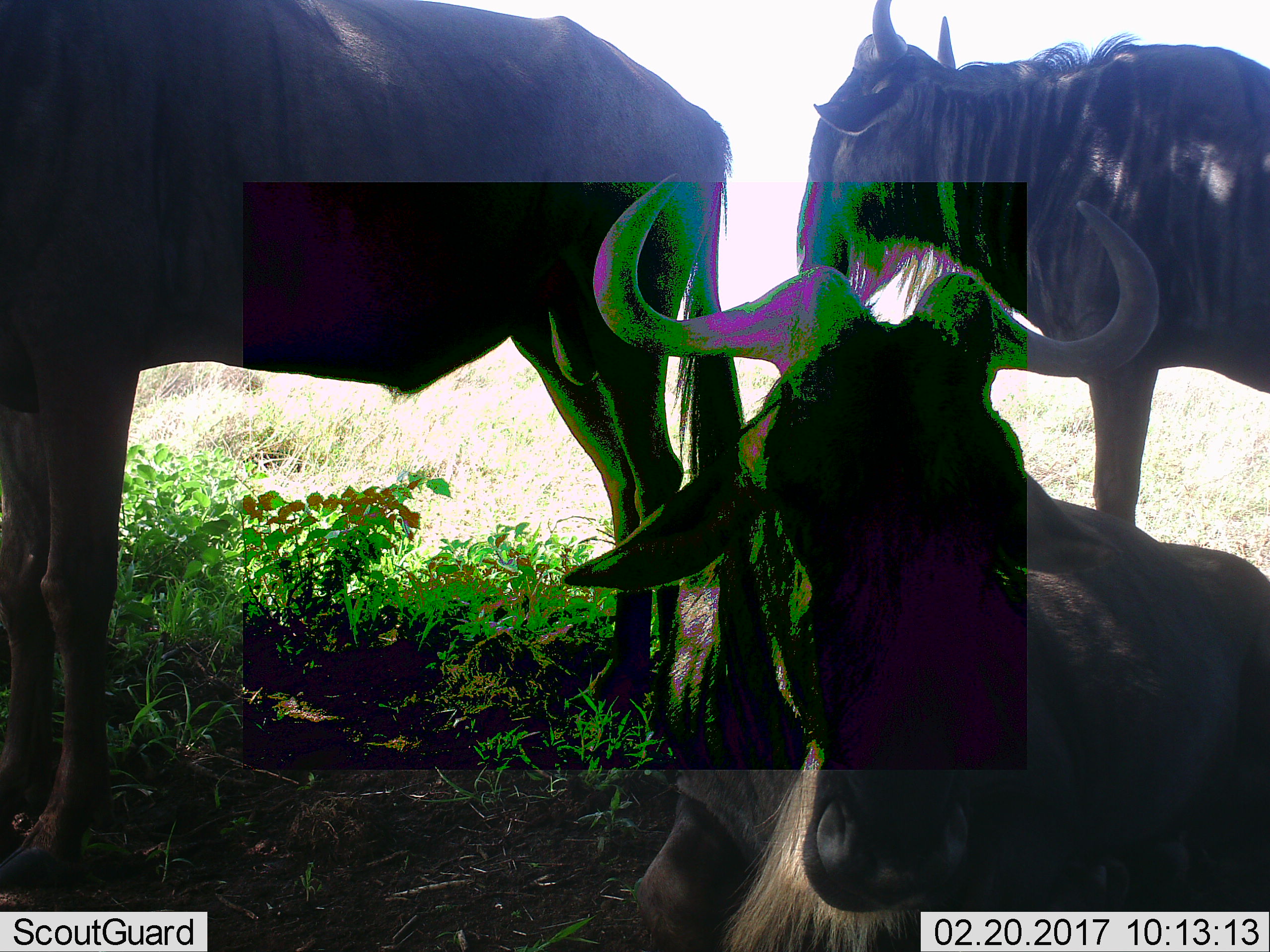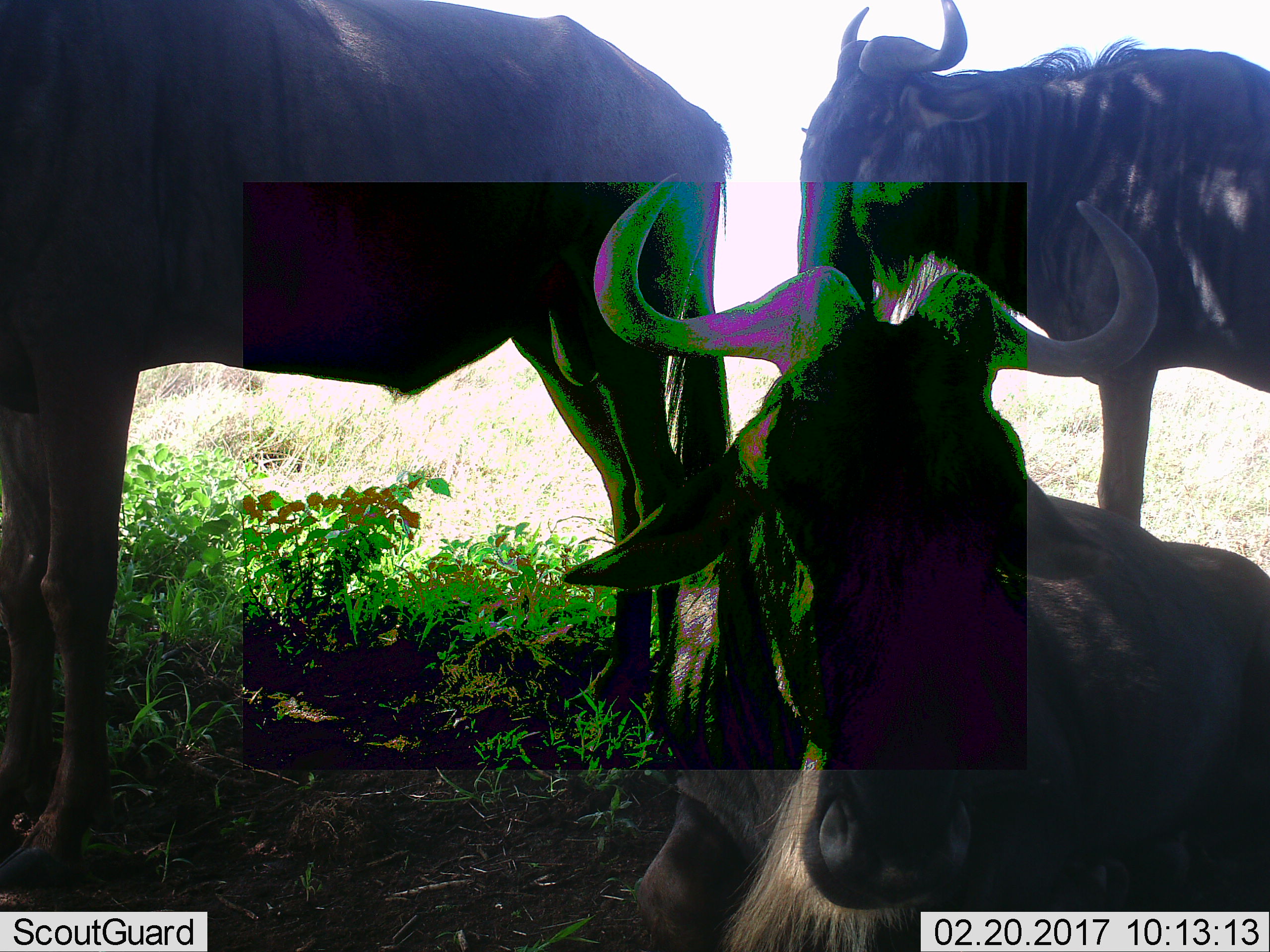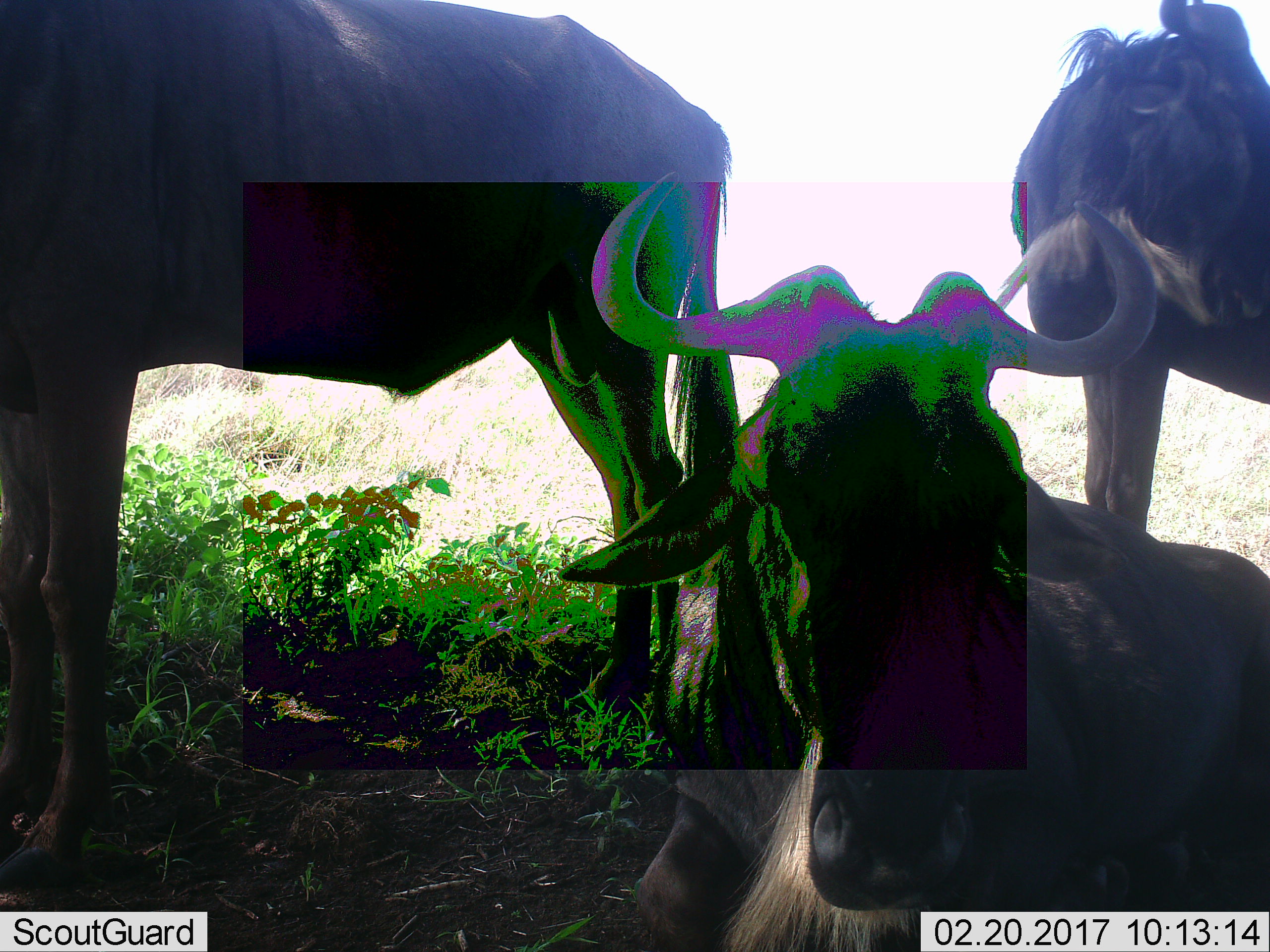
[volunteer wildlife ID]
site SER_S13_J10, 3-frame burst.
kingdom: Animalia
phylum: Chordata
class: Mammalia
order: Artiodactyla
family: Bovidae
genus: Connochaetes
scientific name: Connochaetes taurinus taurinus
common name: blue wildebeest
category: wildebeestblue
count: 3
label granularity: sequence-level